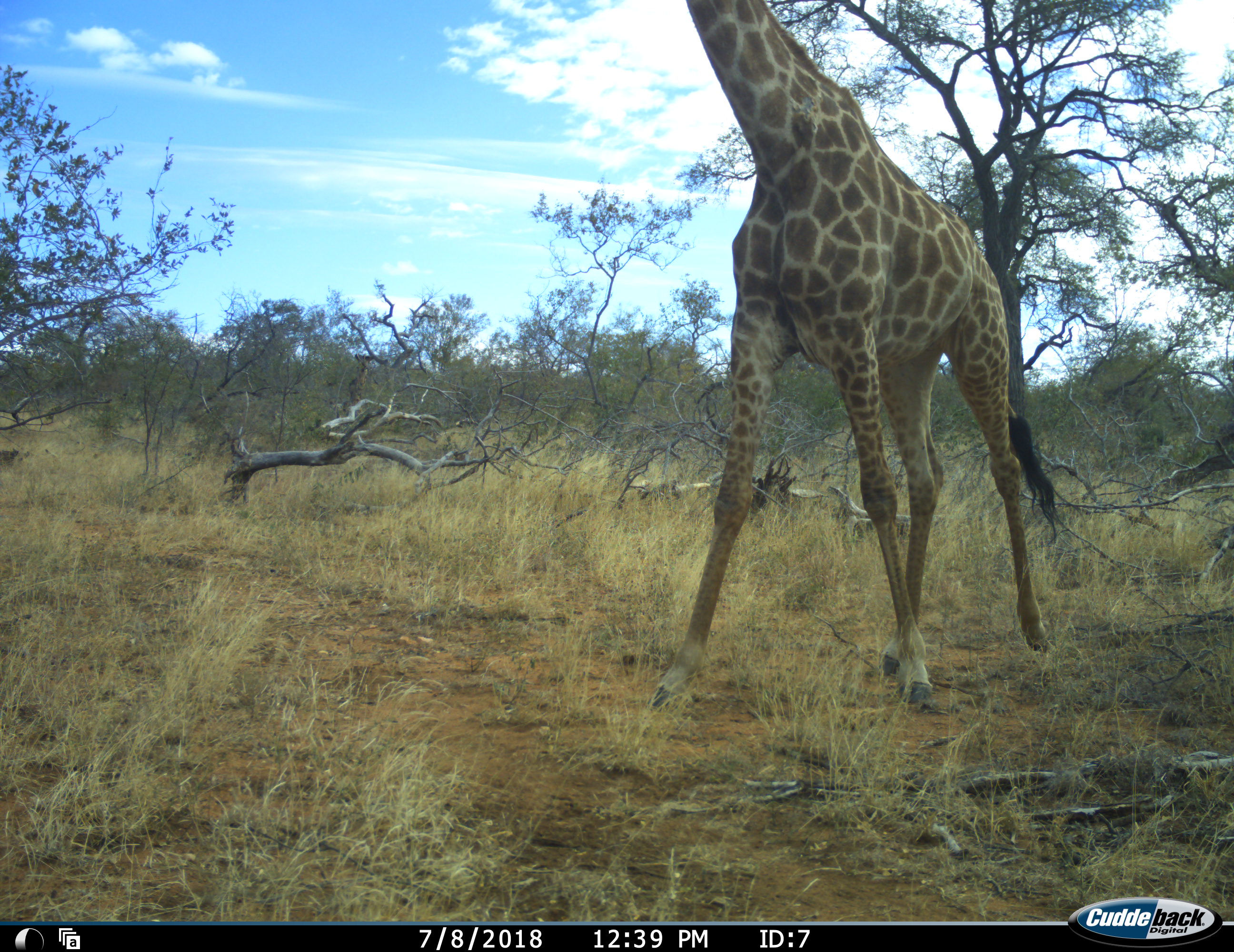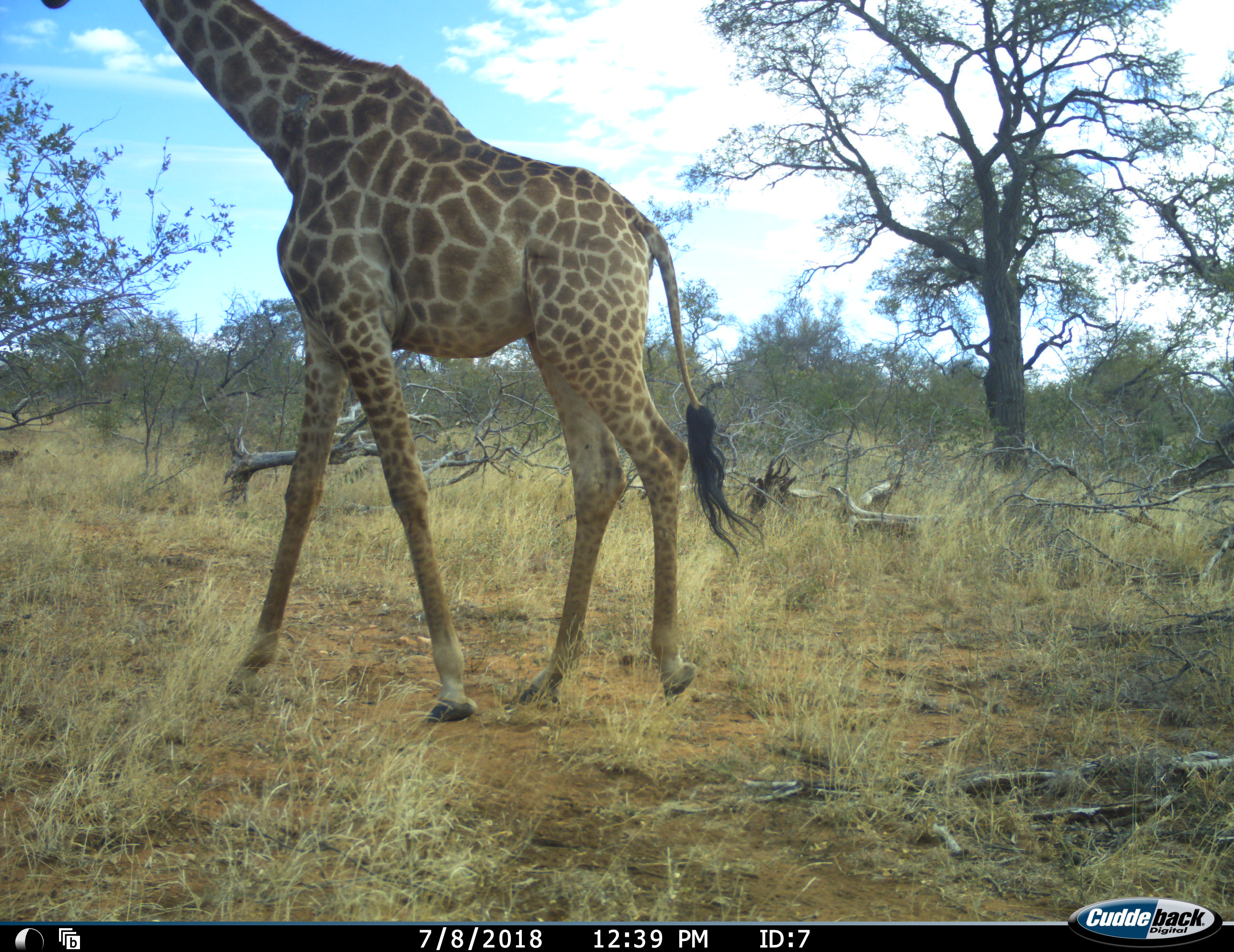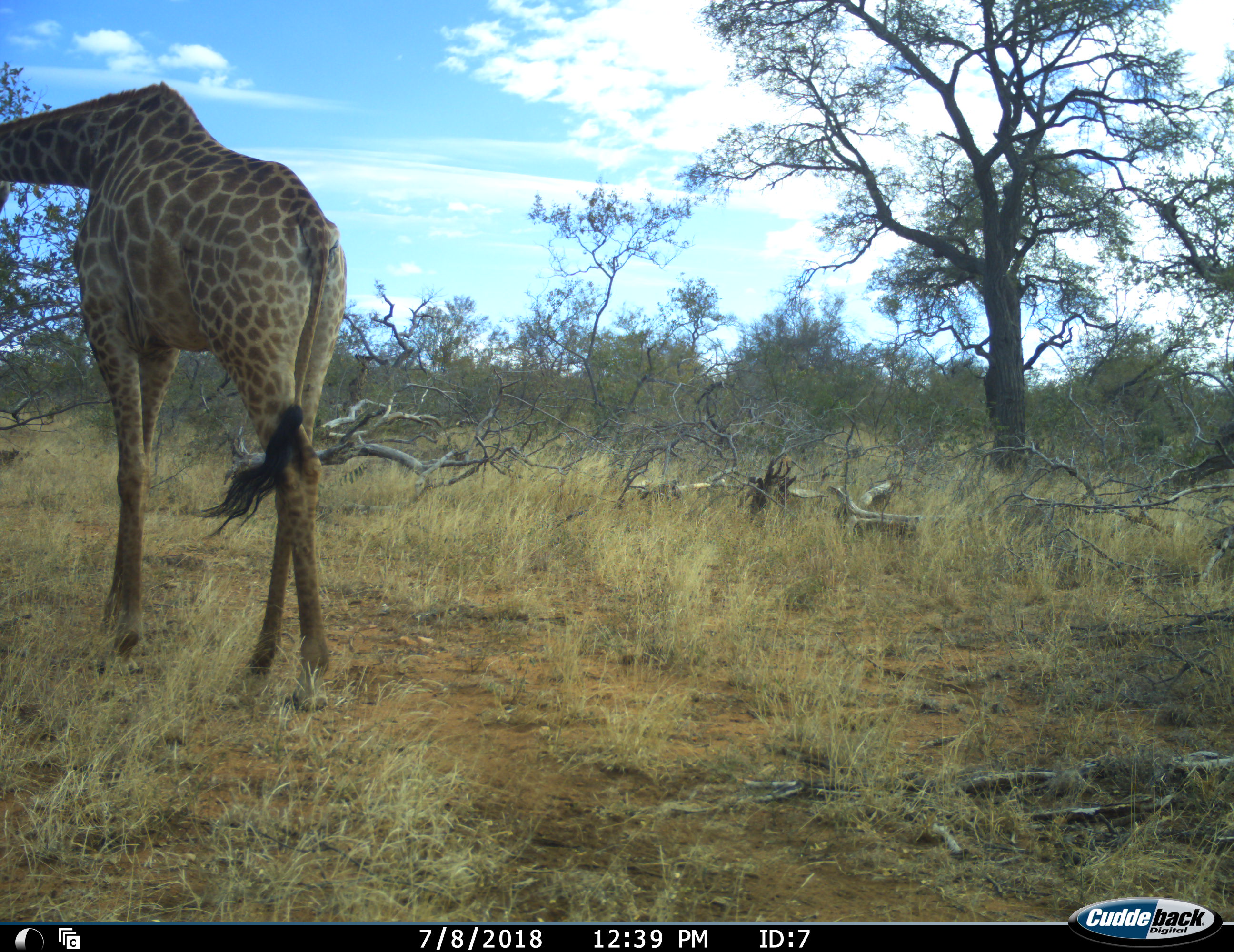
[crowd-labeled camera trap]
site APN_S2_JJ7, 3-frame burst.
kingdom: Animalia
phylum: Chordata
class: Mammalia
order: Artiodactyla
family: Giraffidae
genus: Giraffa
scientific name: Giraffa camelopardalis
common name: giraffe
Giraffe (Giraffa camelopardalis), count 1. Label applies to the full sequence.